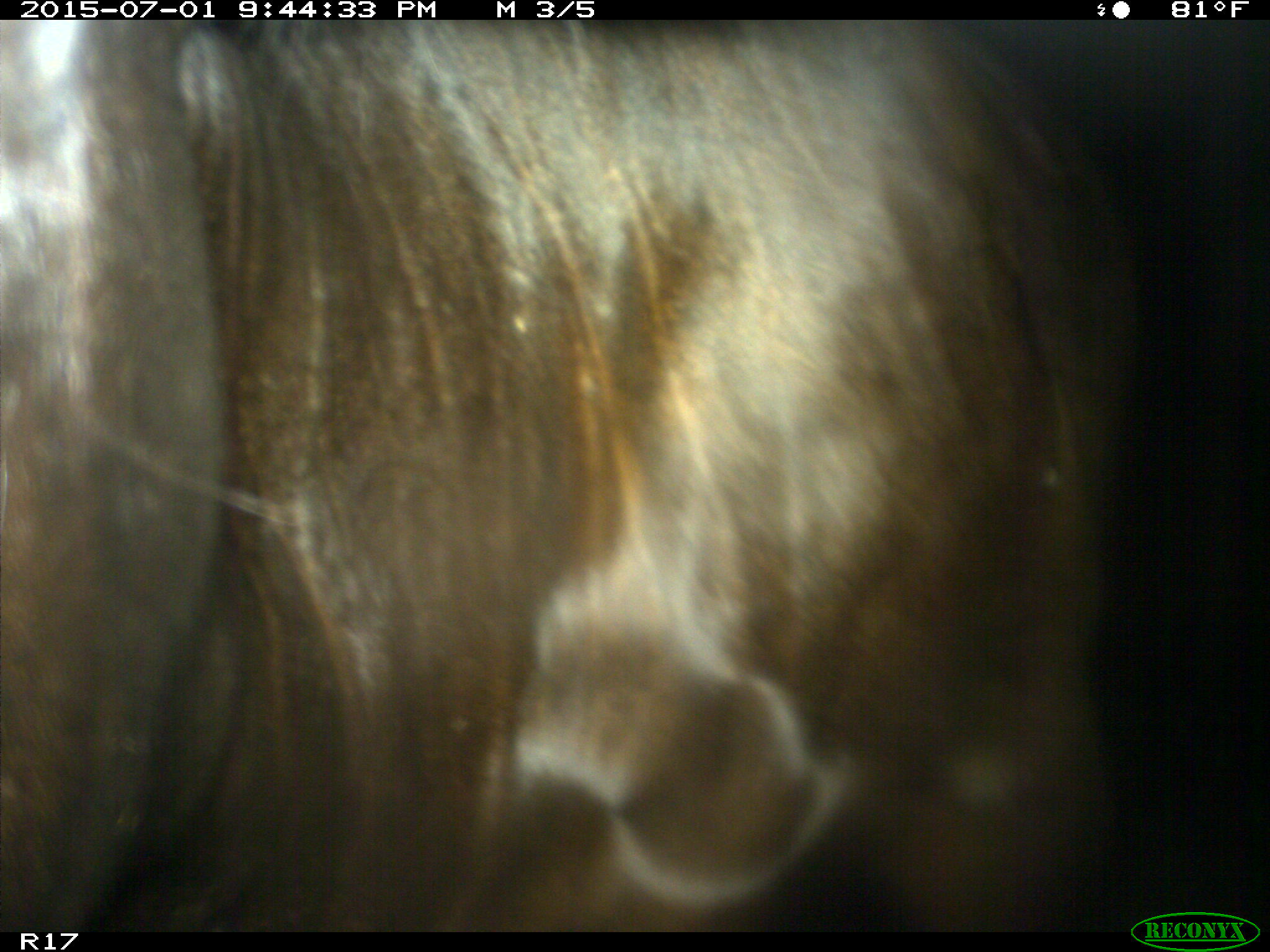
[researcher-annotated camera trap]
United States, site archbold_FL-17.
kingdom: Animalia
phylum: Chordata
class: Mammalia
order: Artiodactyla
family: Bovidae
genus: Bos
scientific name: Bos taurus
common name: domestic cow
Bos taurus (domestic cow).